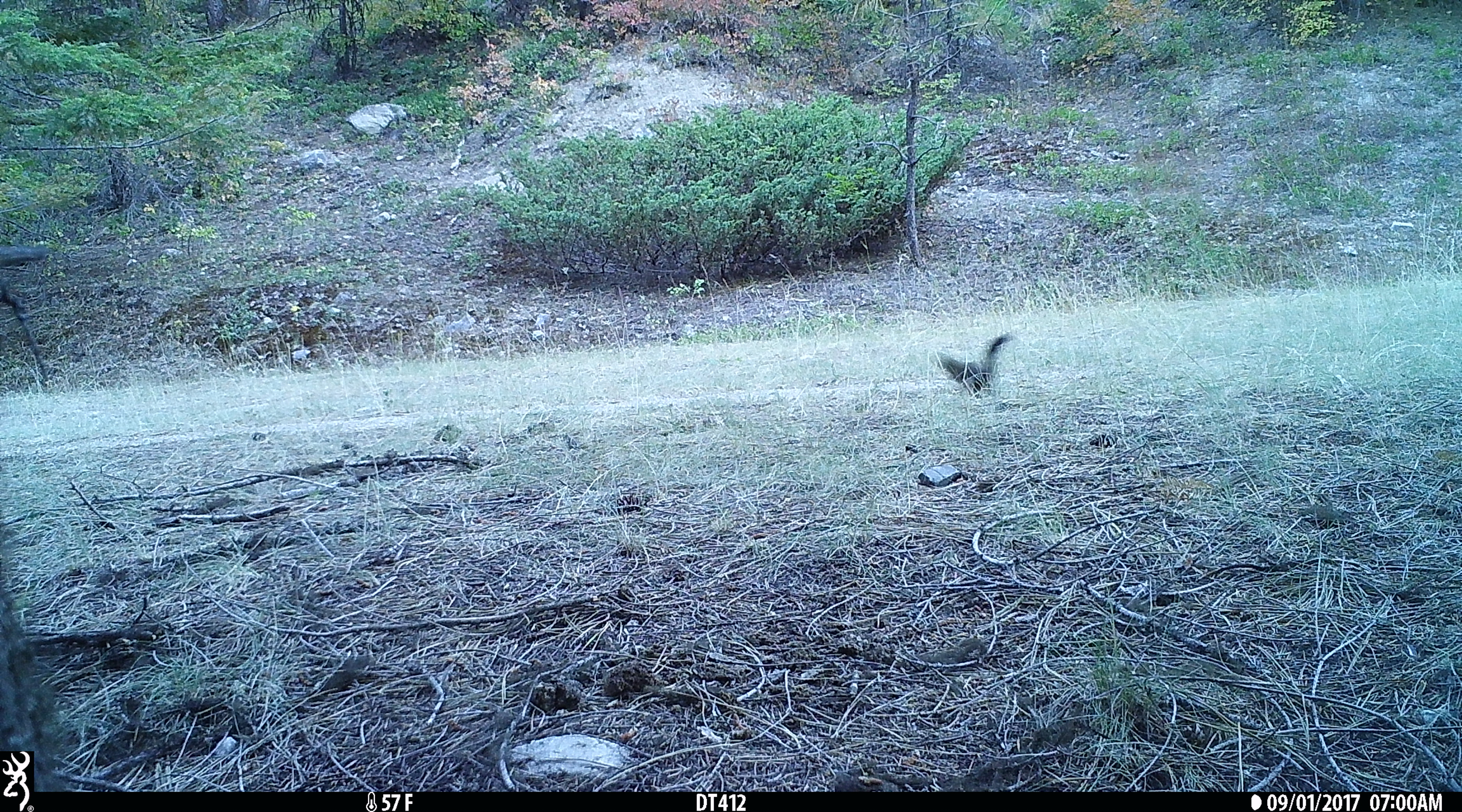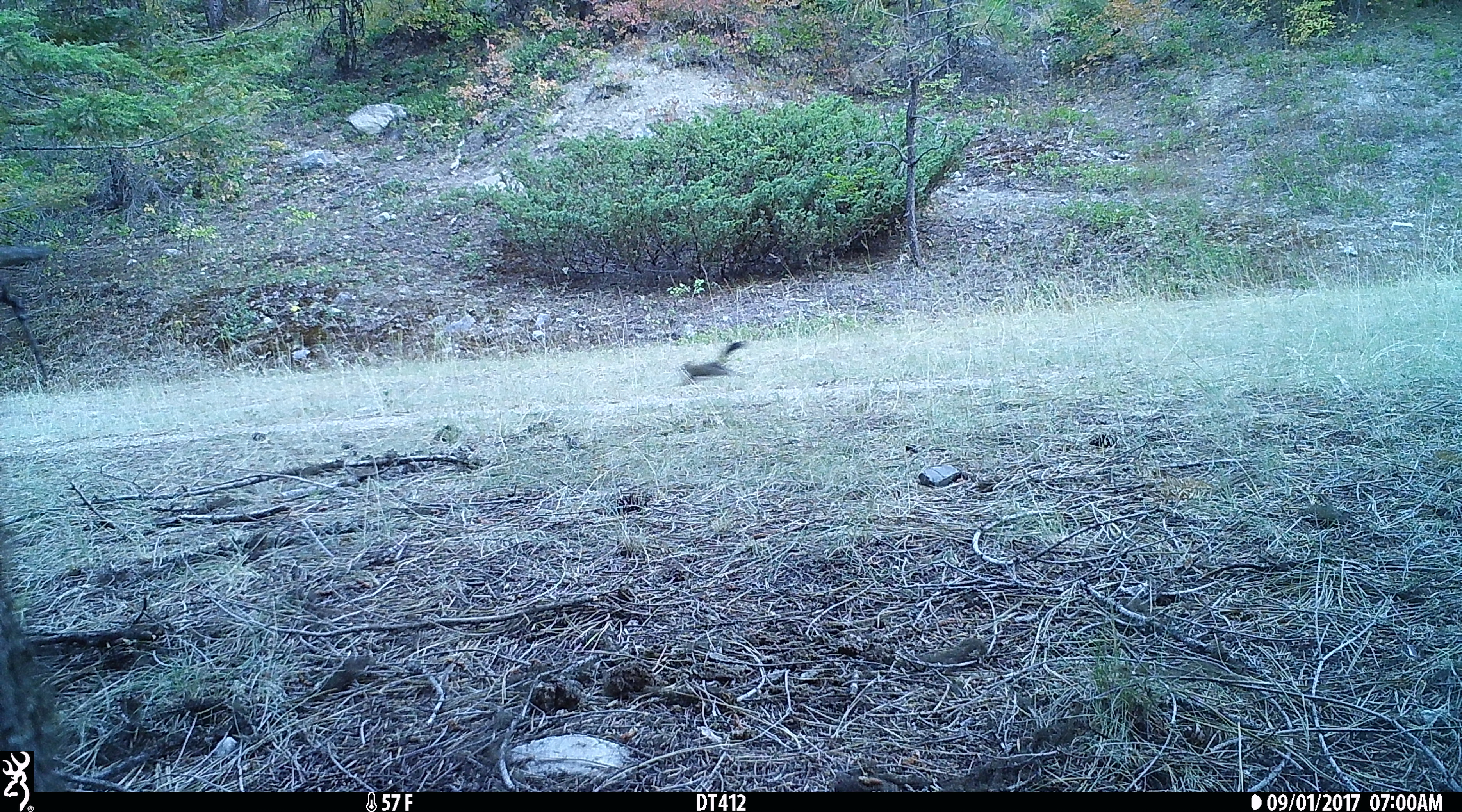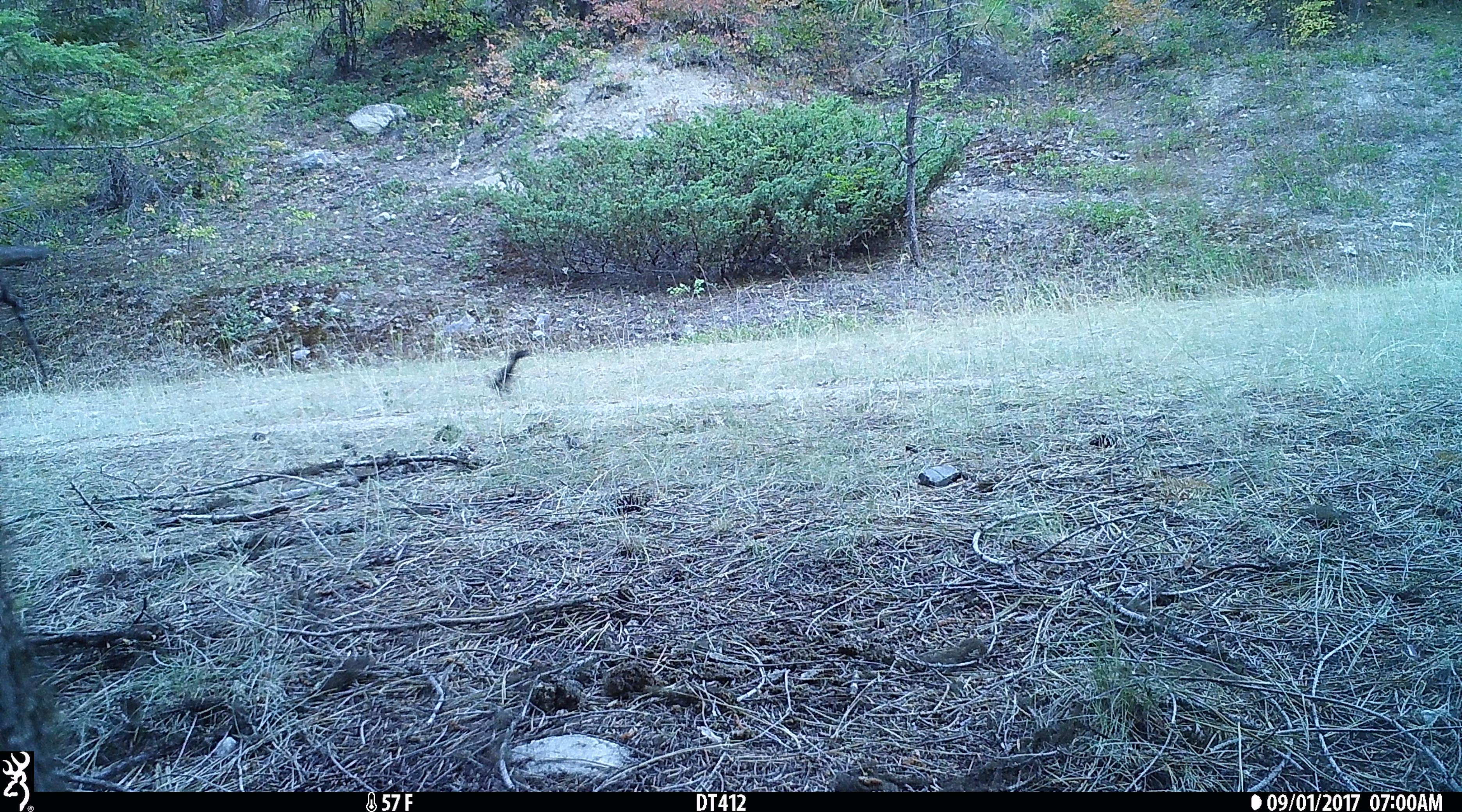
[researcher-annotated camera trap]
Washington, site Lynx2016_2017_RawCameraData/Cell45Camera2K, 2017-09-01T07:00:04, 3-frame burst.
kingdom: Animalia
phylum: Chordata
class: Mammalia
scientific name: Mammalia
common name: small mammal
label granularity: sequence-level